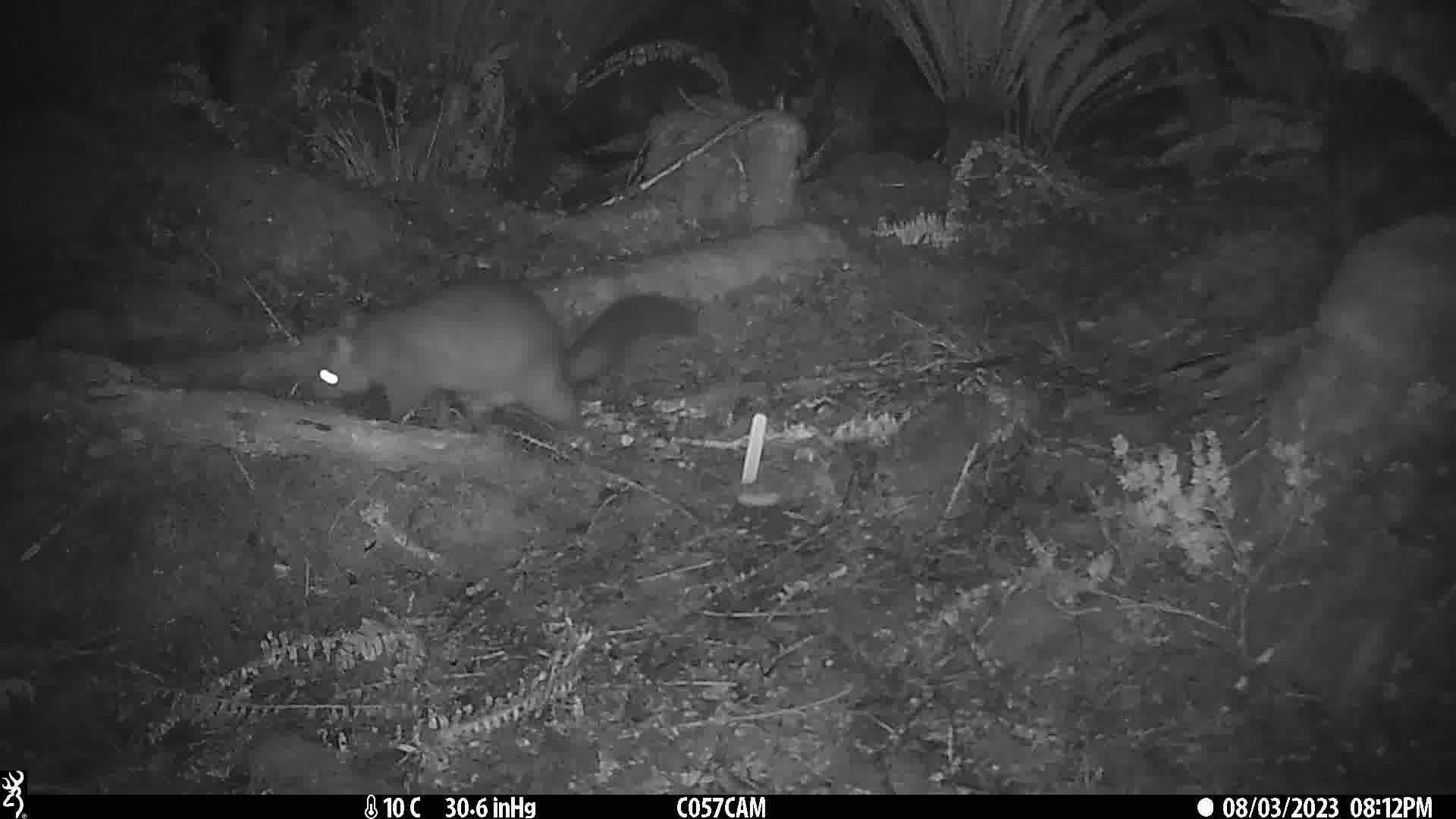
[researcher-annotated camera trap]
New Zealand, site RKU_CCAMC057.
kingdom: Animalia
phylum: Chordata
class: Mammalia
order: Diprotodontia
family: Phalangeridae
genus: Trichosurus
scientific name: Trichosurus vulpecula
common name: common brushtail possum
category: possum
Possum (common brushtail possum) (Trichosurus vulpecula).